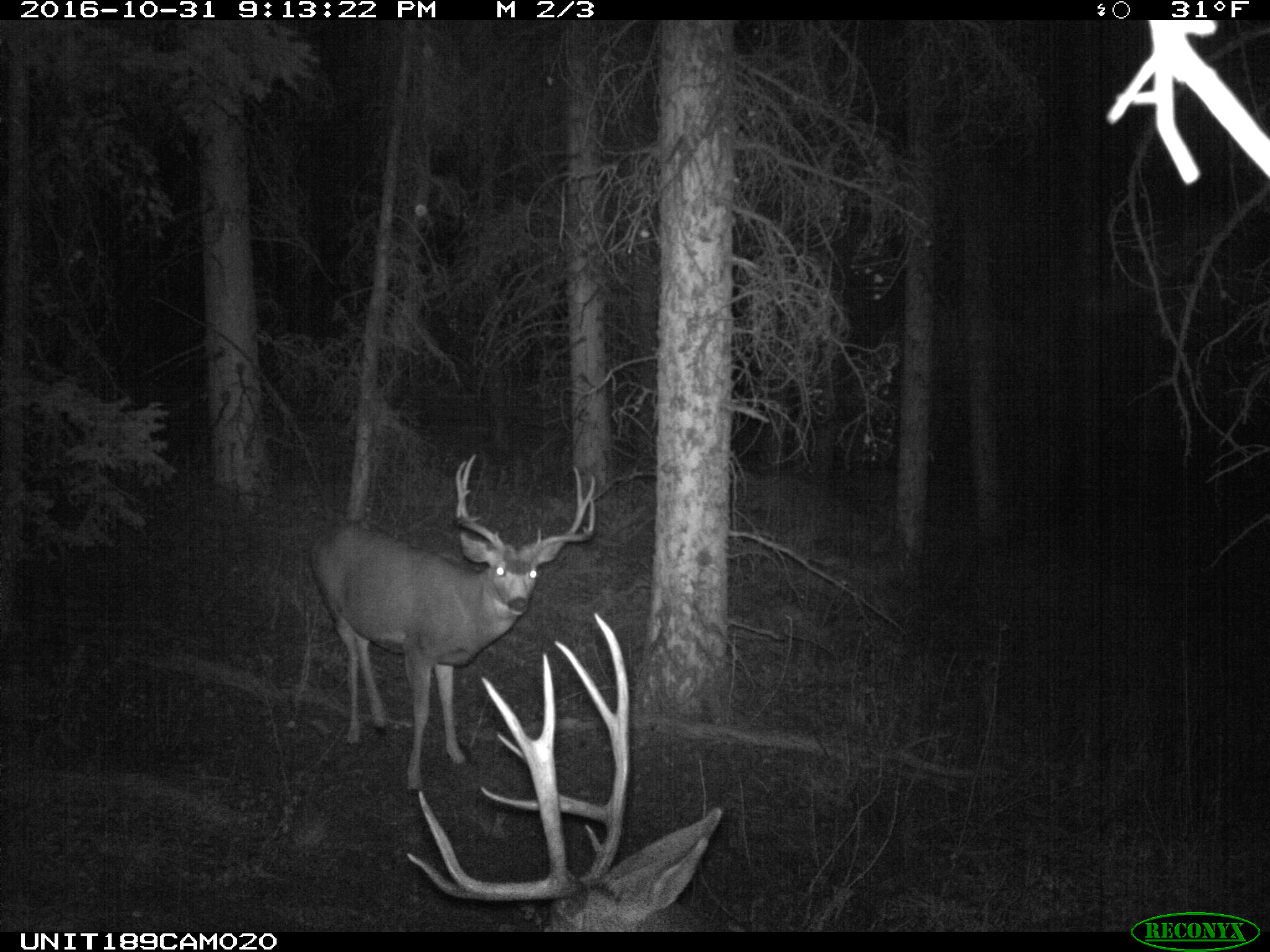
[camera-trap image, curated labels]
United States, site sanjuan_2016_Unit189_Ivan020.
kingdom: Animalia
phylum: Chordata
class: Mammalia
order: Artiodactyla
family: Cervidae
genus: Odocoileus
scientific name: Odocoileus hemionus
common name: mule deer